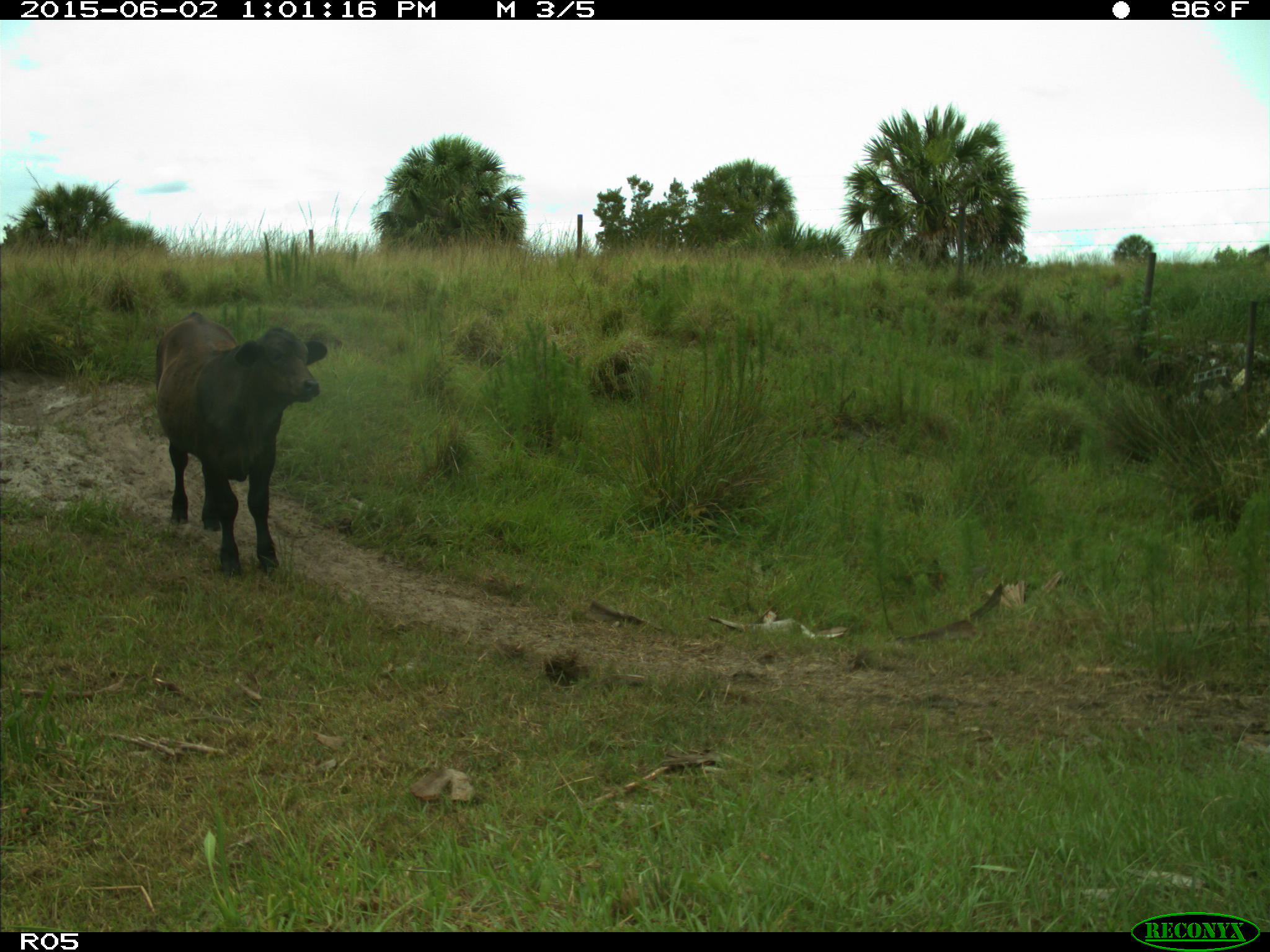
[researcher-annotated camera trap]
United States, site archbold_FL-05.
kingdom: Animalia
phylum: Chordata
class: Mammalia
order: Artiodactyla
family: Bovidae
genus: Bos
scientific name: Bos taurus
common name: domestic cow